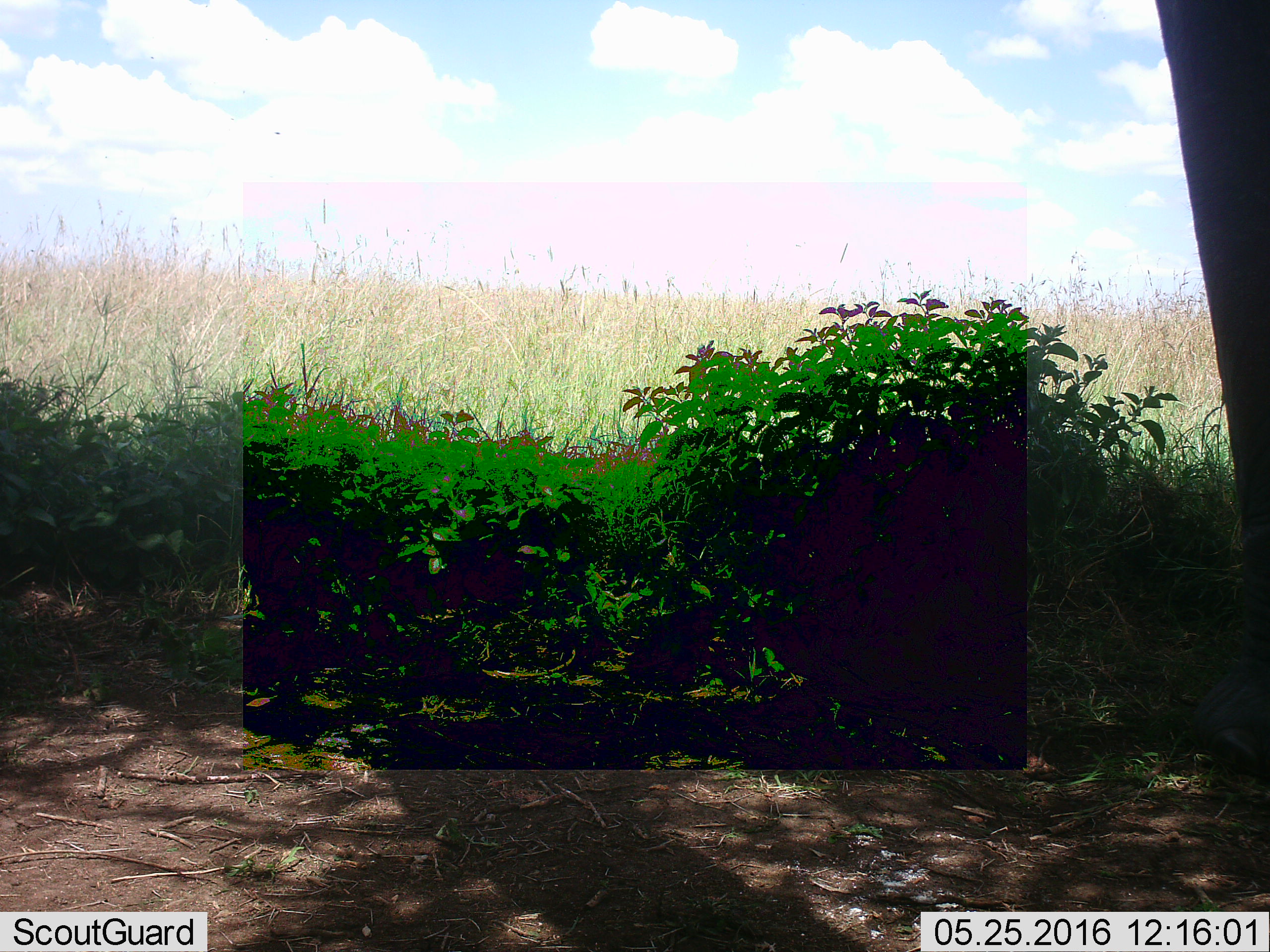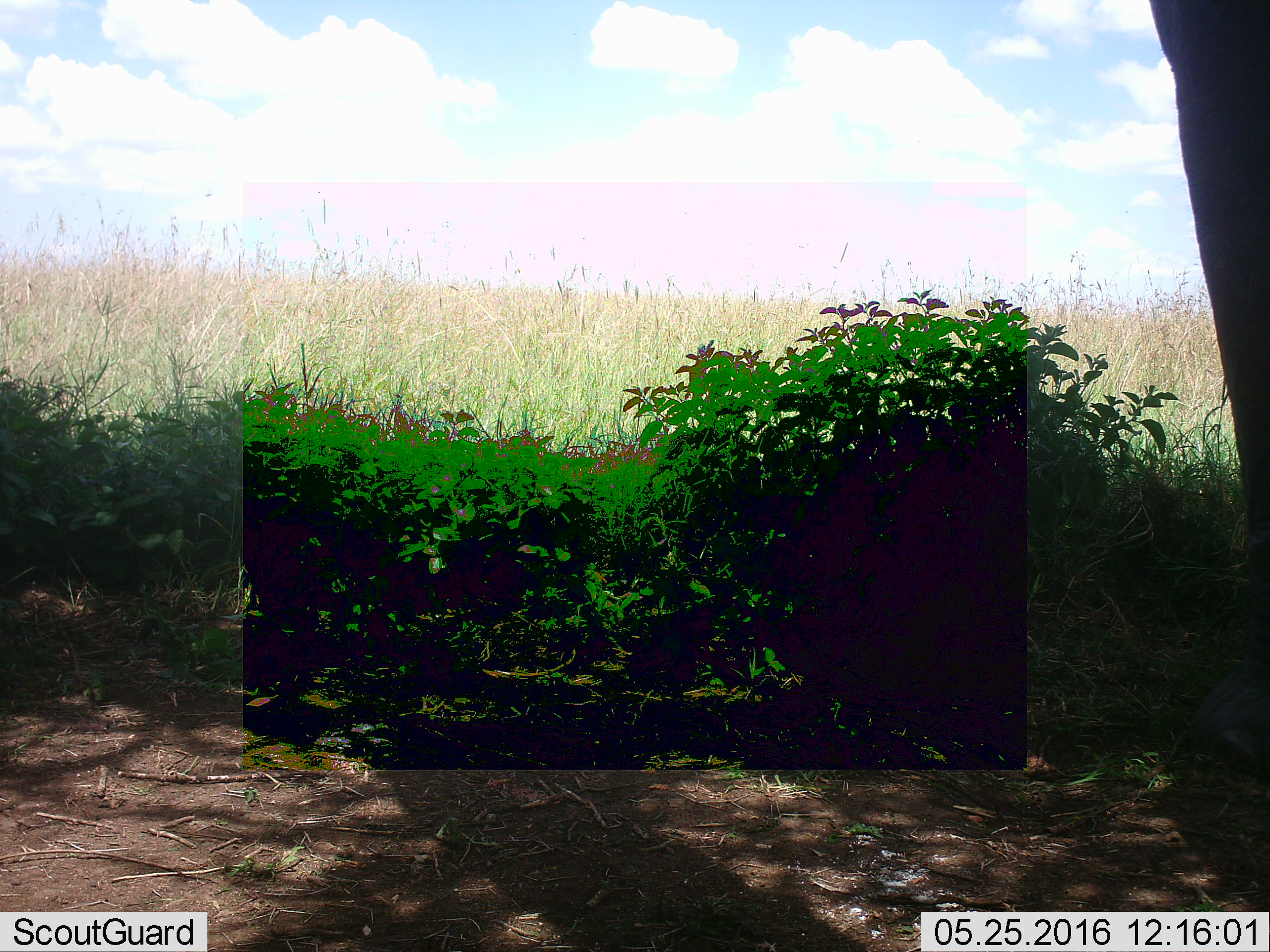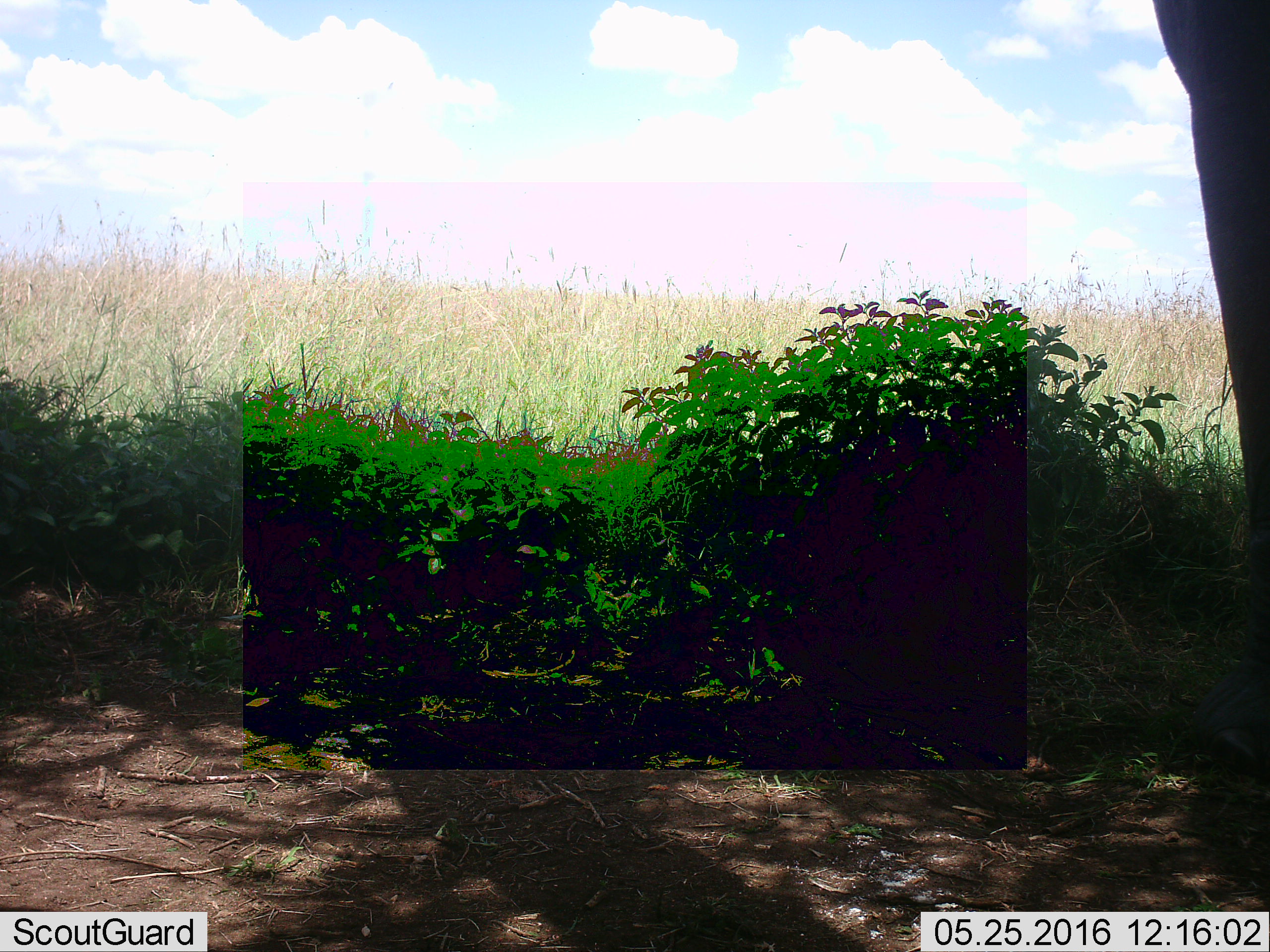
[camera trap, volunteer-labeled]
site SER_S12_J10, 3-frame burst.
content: unidentified animal